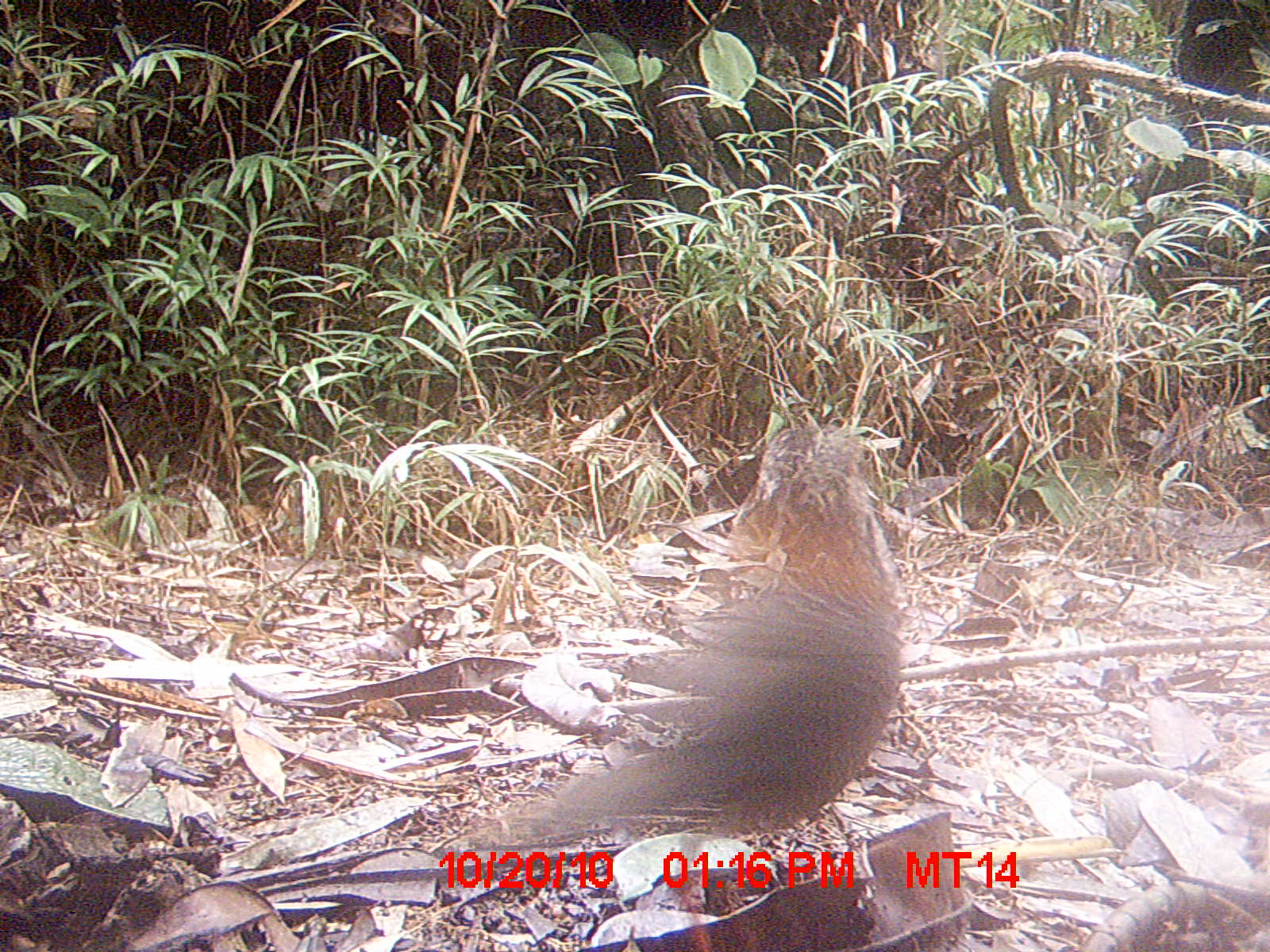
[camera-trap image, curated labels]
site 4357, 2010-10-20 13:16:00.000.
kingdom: Animalia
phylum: Chordata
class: Aves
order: Coraciiformes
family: Brachypteraciidae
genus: Brachypteracias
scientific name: Brachypteracias squamiger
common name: scaly ground-roller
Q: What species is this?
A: Brachypteracias squamiger (scaly ground-roller).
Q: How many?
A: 1.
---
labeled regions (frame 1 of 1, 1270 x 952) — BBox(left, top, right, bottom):
brachypteracias squamiger: BBox(463, 418, 912, 851)